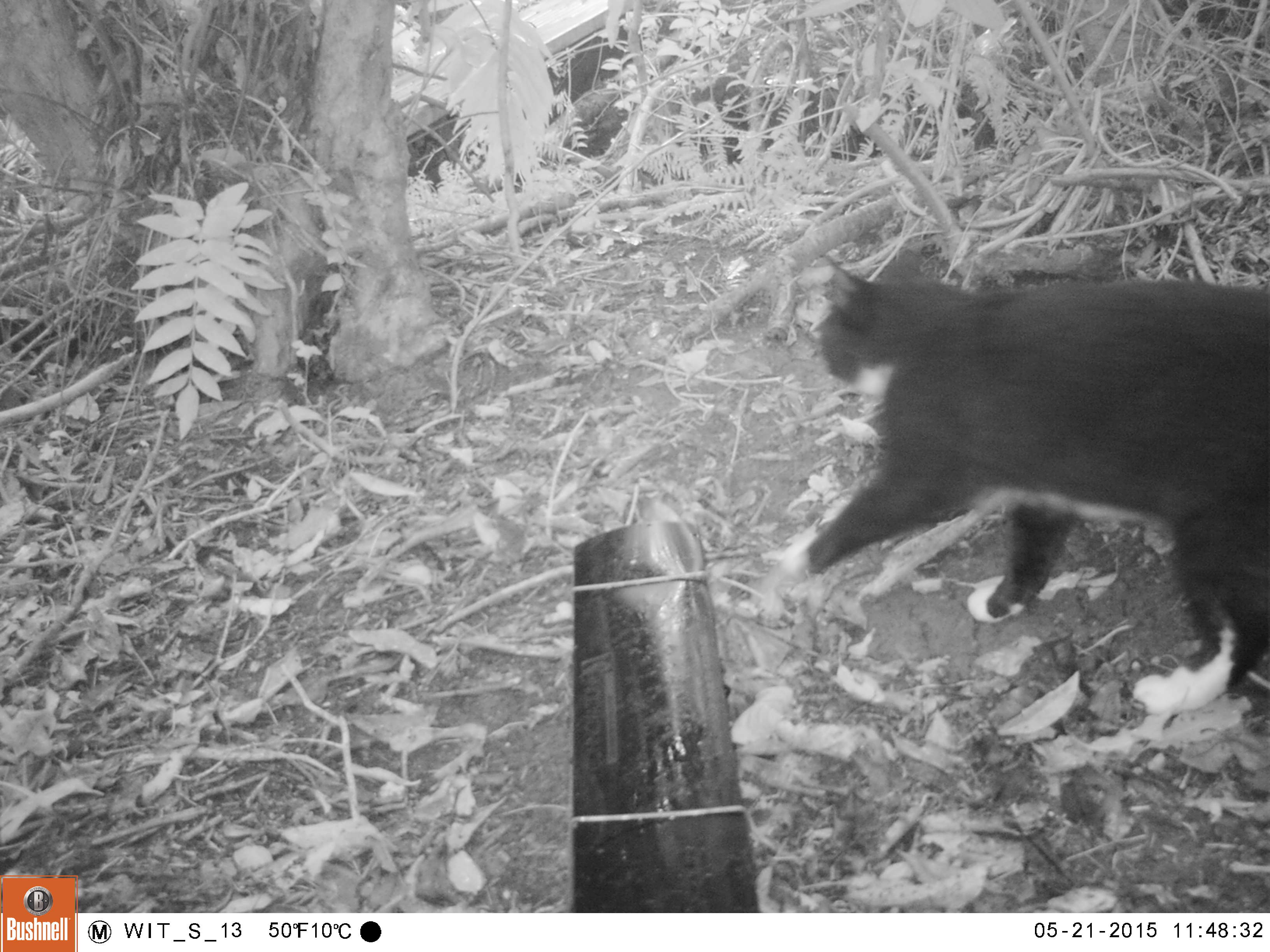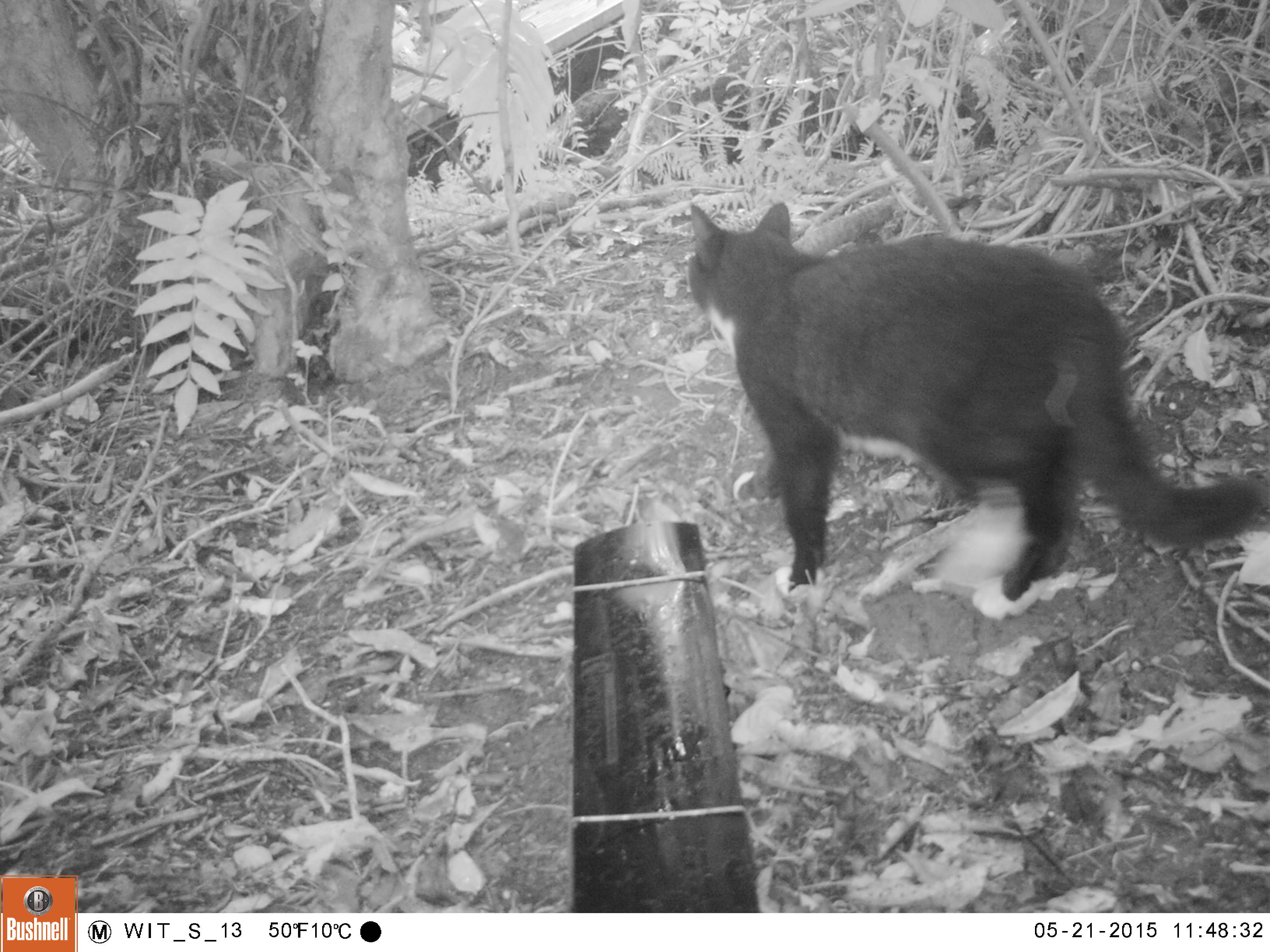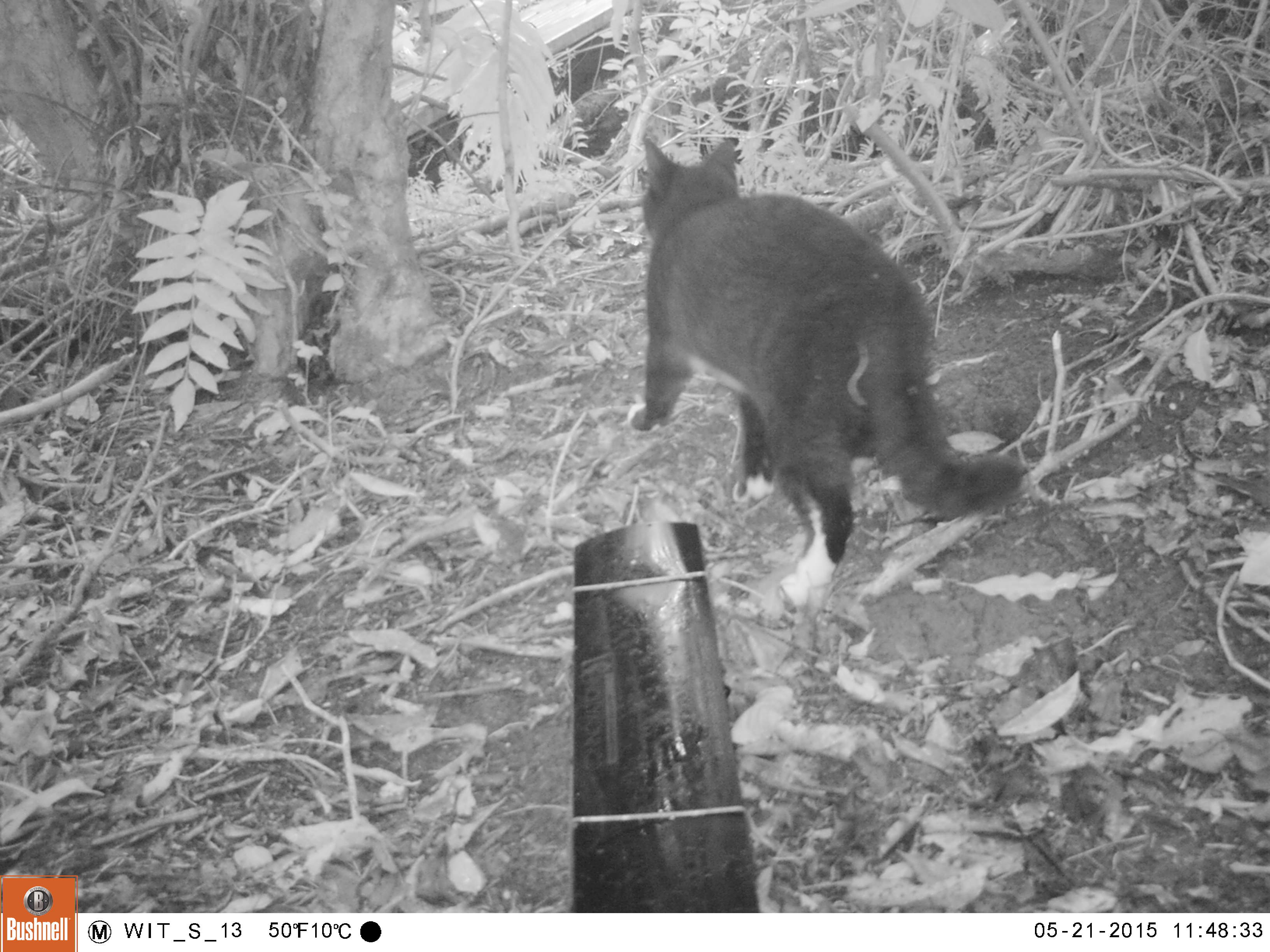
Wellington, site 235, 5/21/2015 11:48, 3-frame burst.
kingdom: Animalia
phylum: Chordata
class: Mammalia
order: Carnivora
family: Felidae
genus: Felis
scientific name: Felis catus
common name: cat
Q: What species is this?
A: Cat (Felis catus).